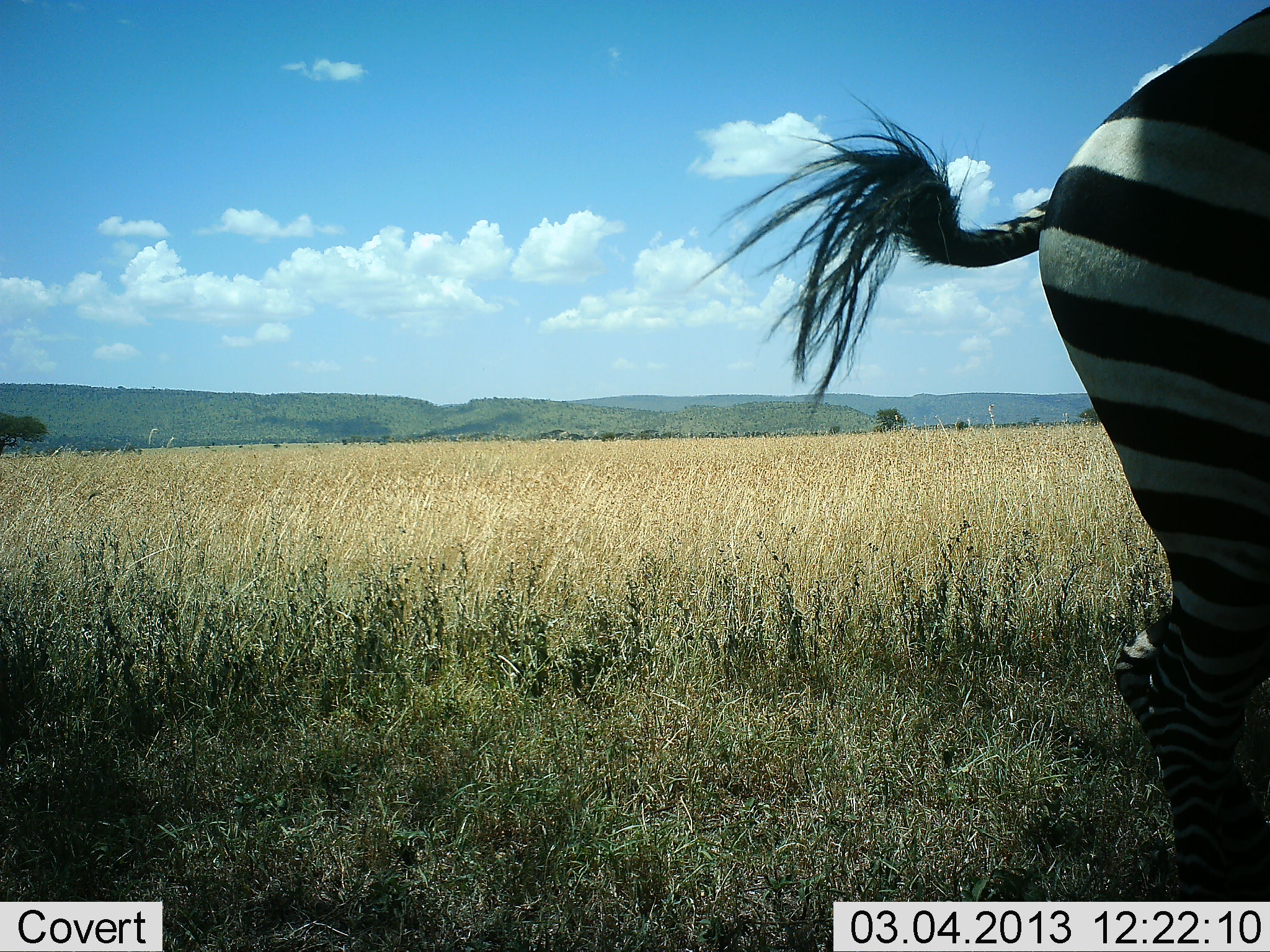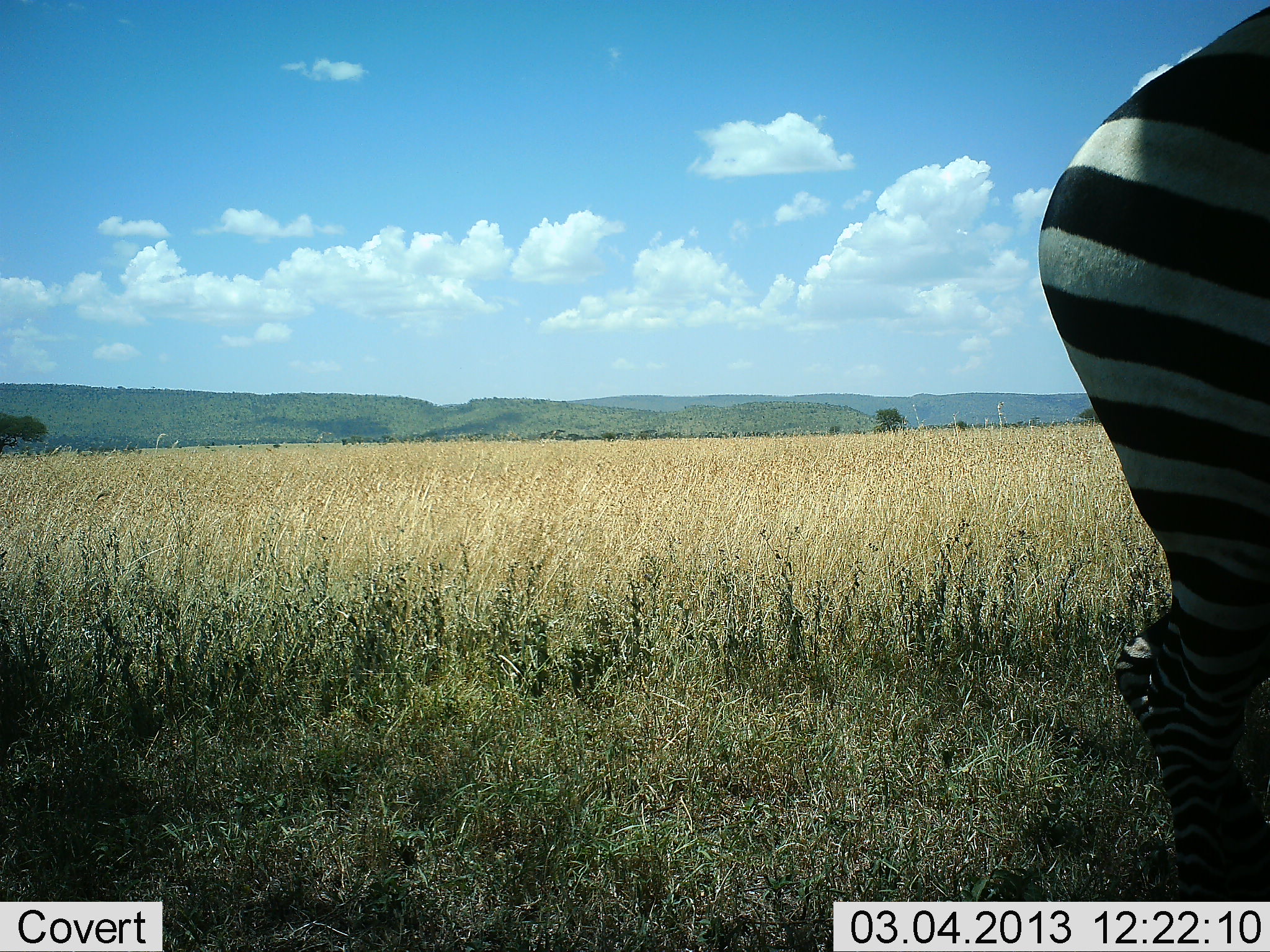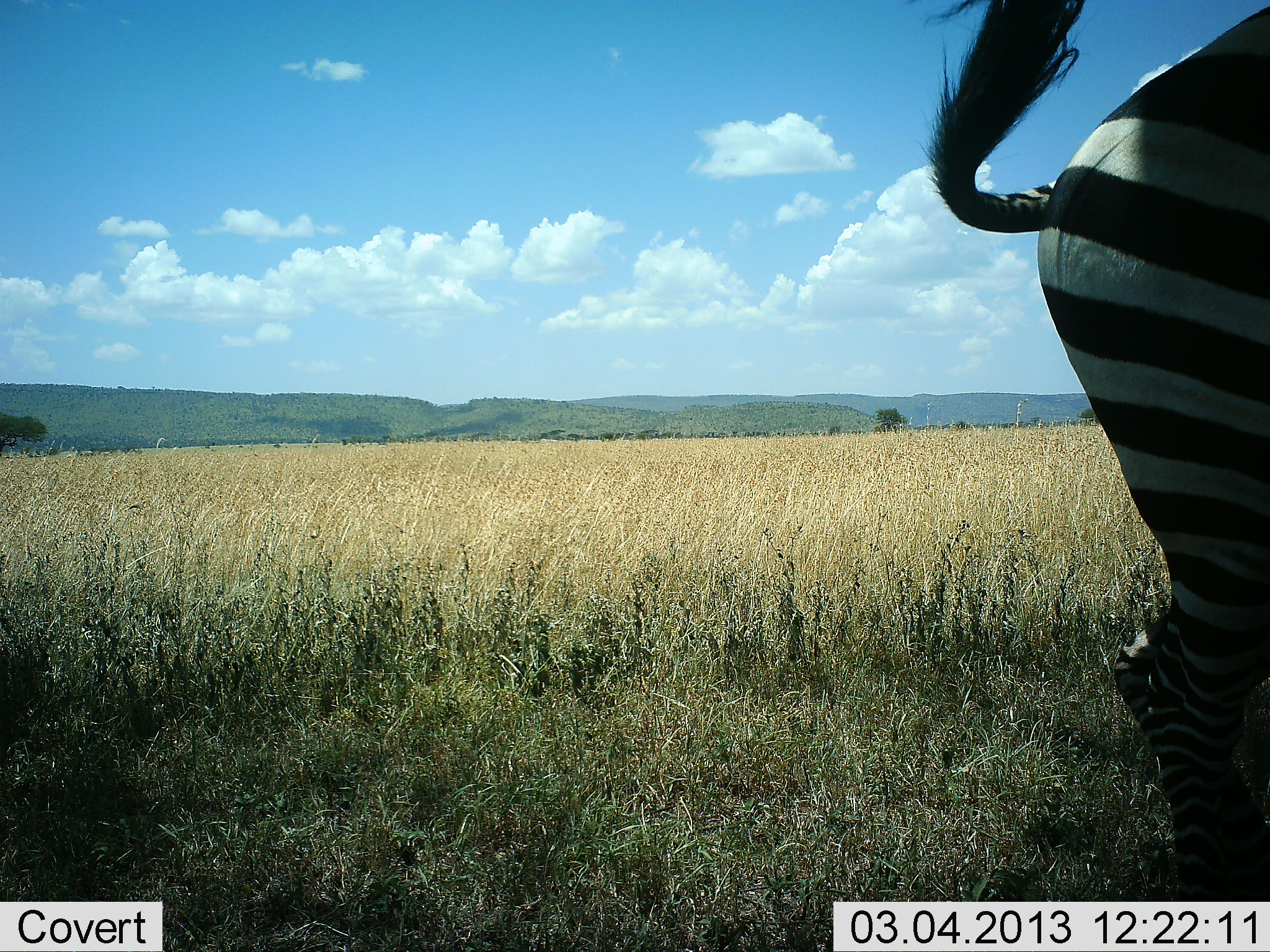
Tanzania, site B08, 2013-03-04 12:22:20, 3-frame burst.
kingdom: Animalia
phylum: Chordata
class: Mammalia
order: Perissodactyla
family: Equidae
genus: Equus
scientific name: Equus quagga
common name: plains zebra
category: zebra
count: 1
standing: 96%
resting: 0%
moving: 4%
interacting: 0%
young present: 0%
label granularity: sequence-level